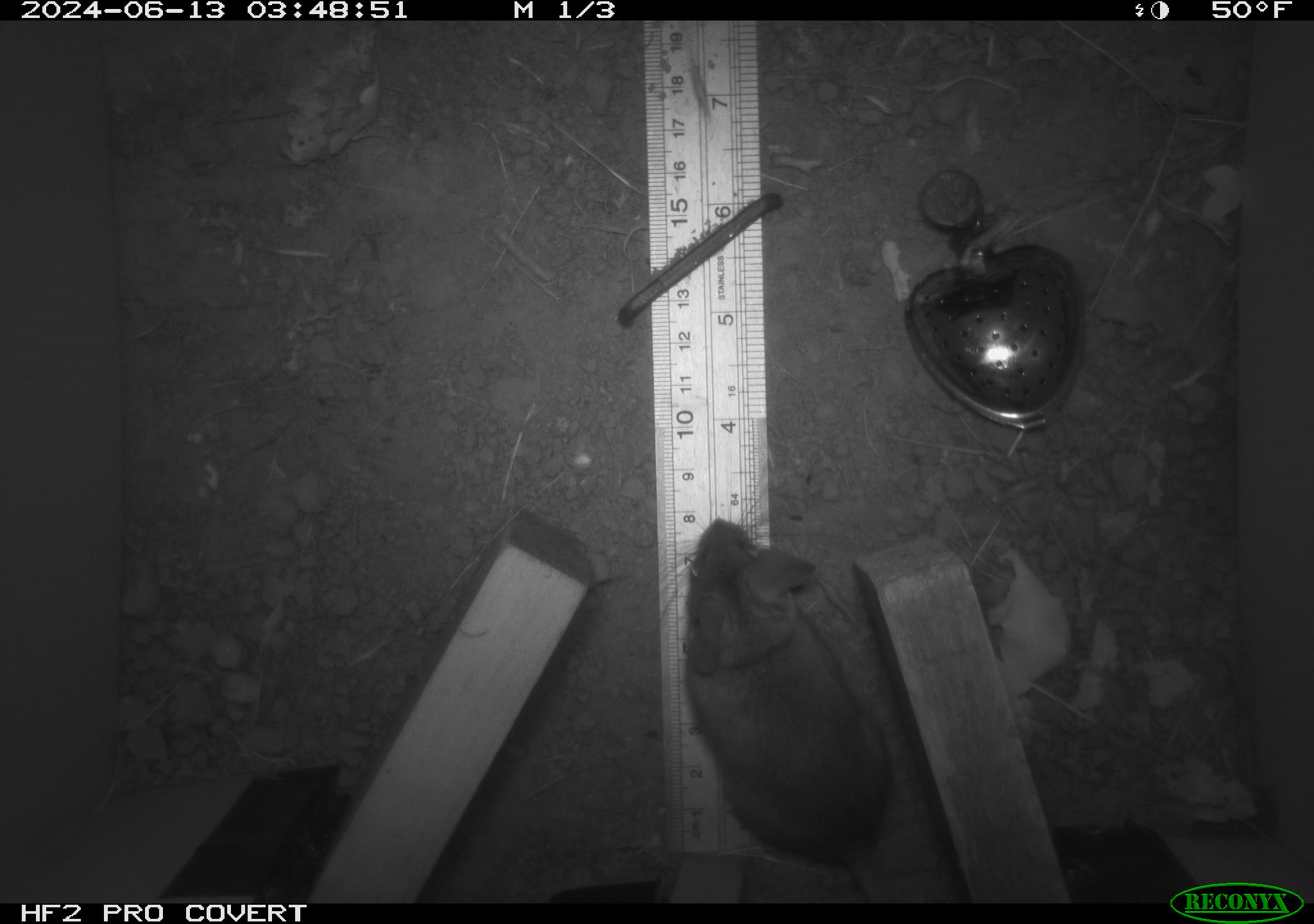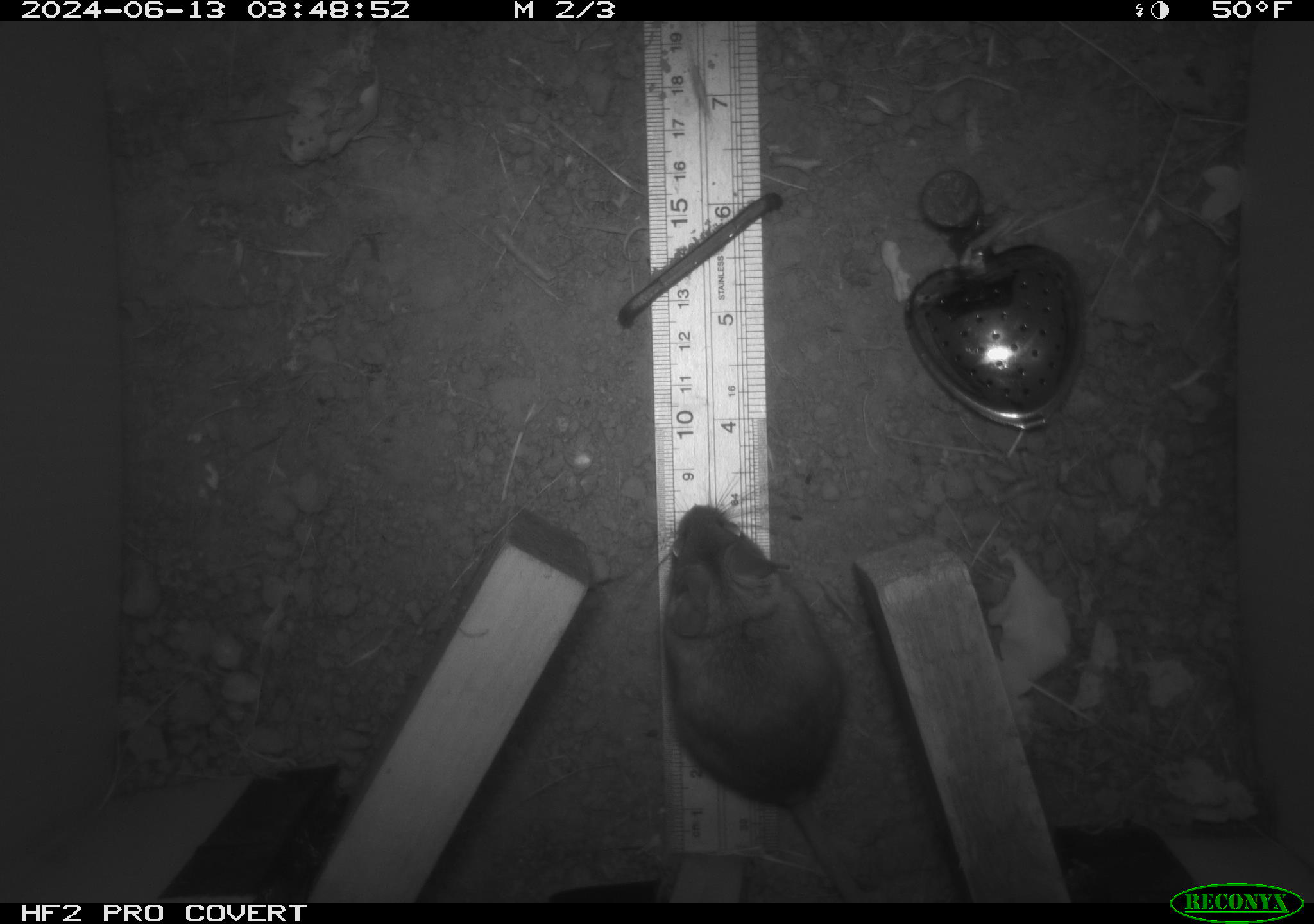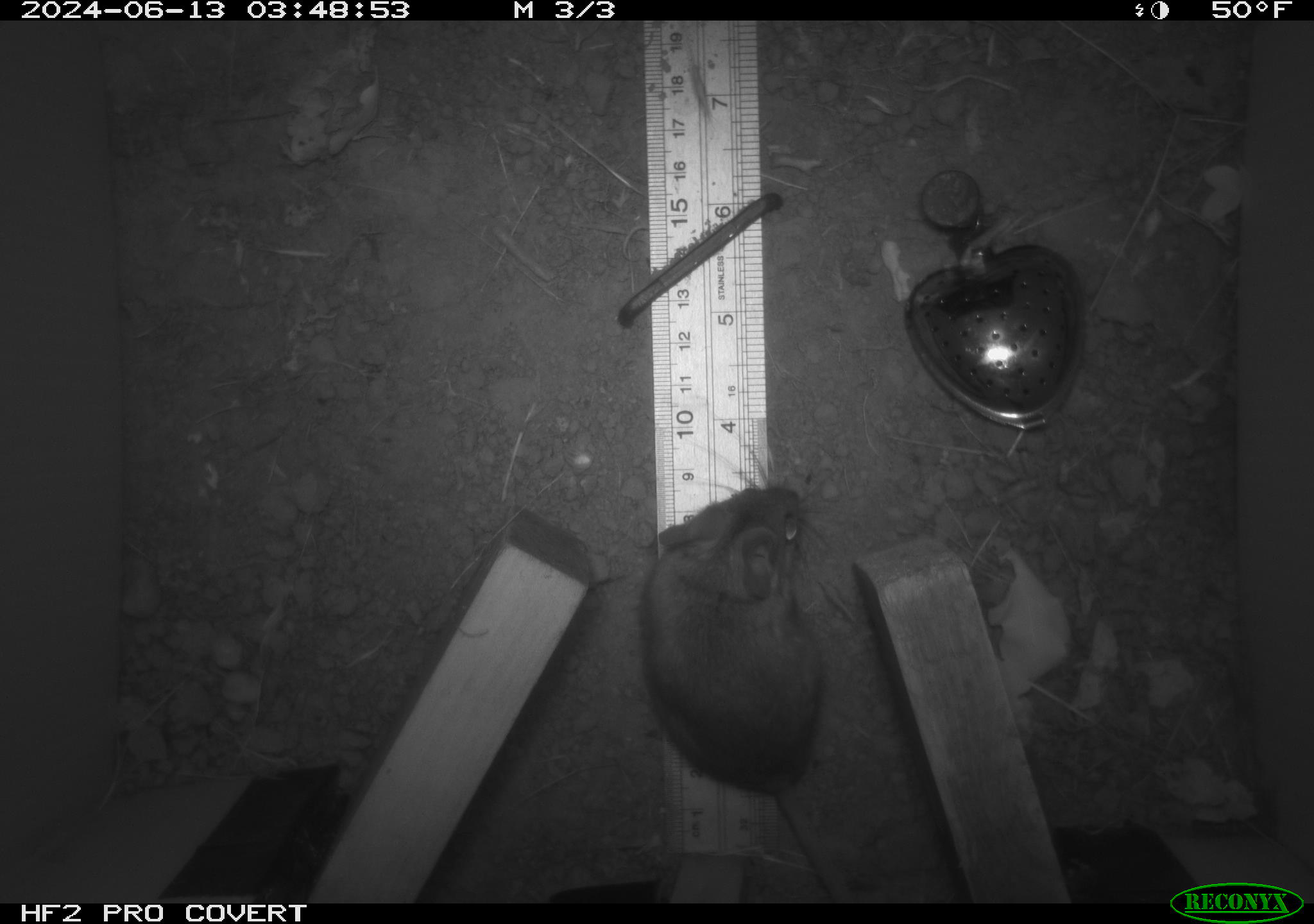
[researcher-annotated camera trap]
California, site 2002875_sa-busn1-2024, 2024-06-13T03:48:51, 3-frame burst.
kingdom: Animalia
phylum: Chordata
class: Mammalia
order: Rodentia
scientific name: Rodentia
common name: rodent